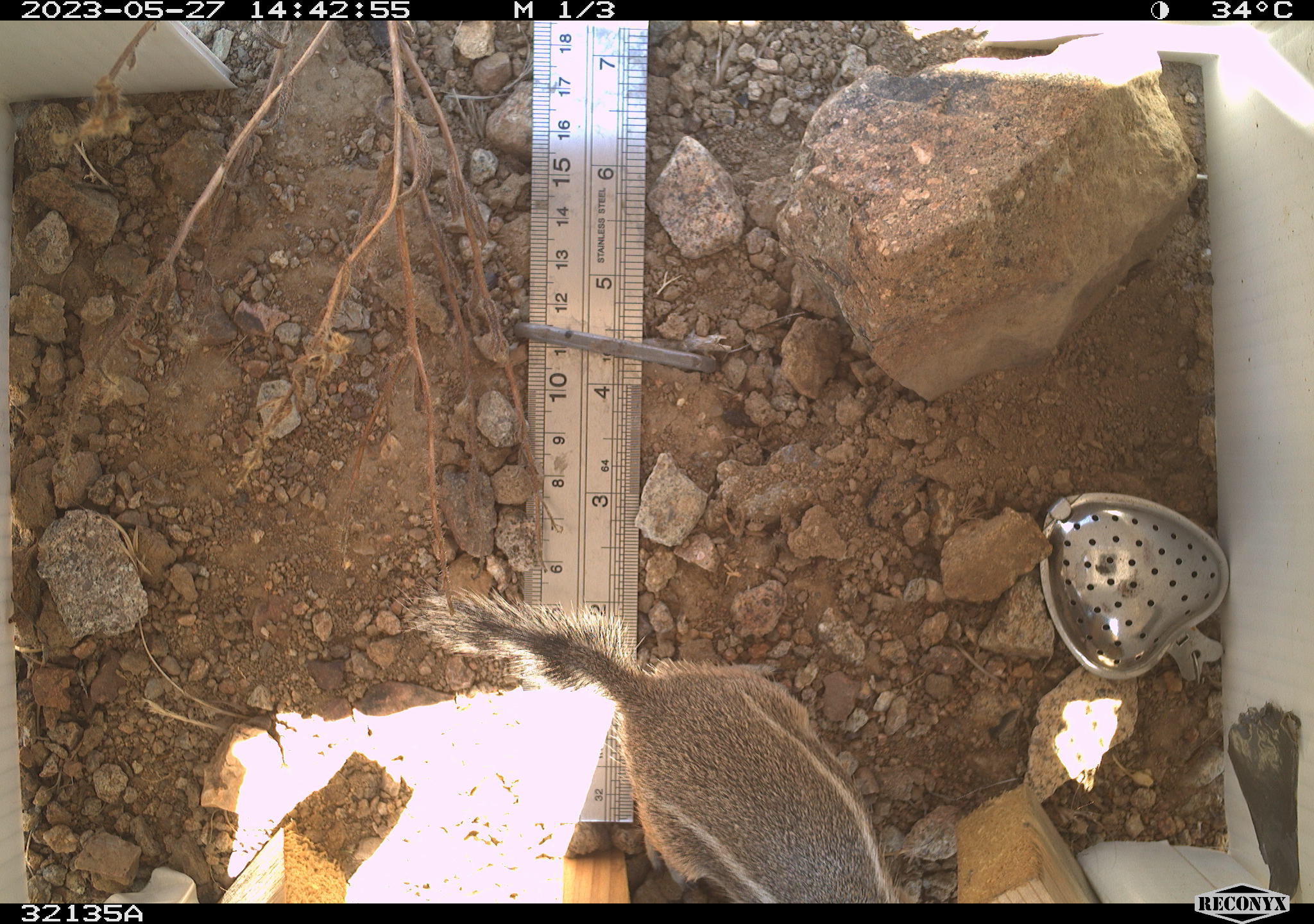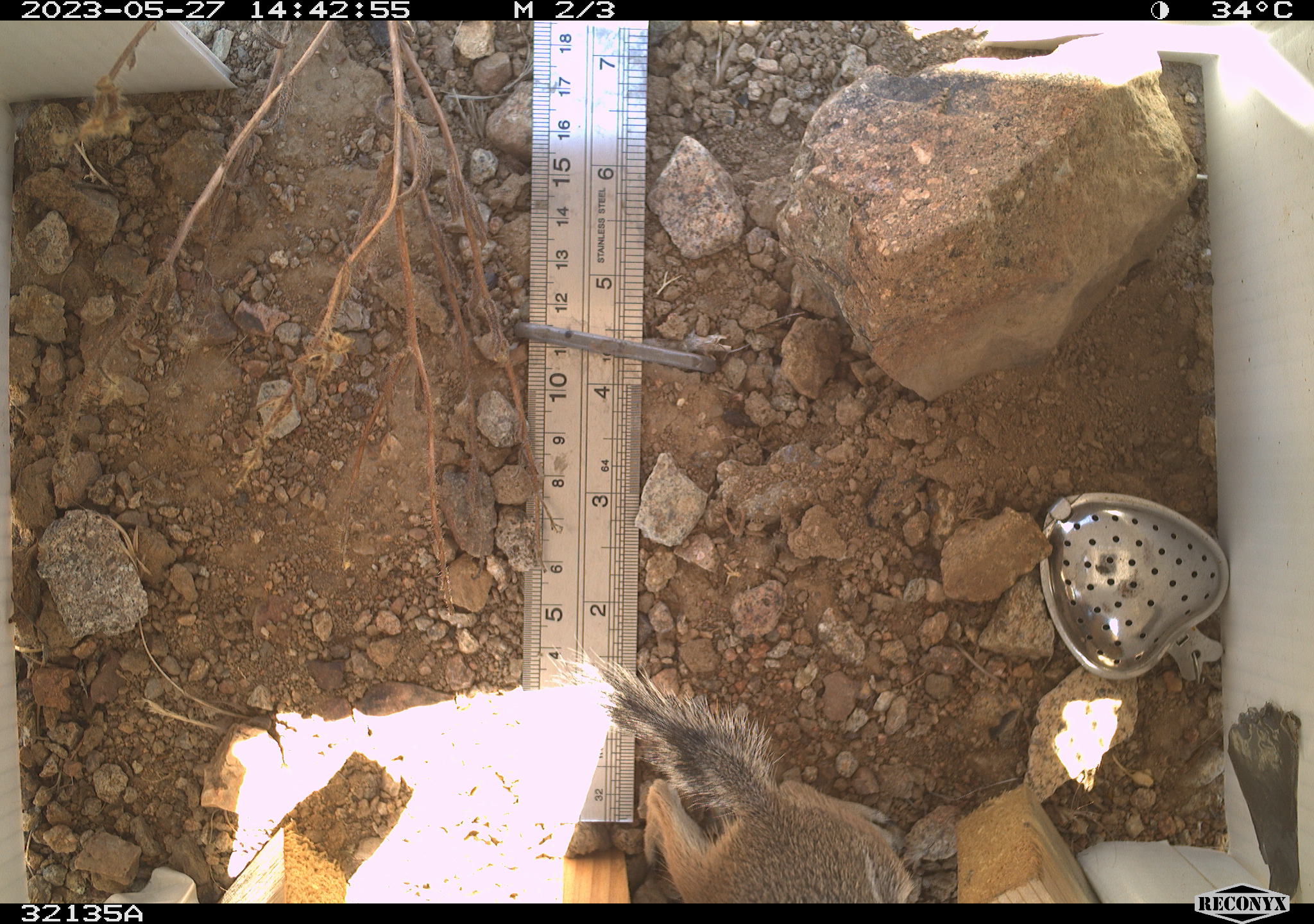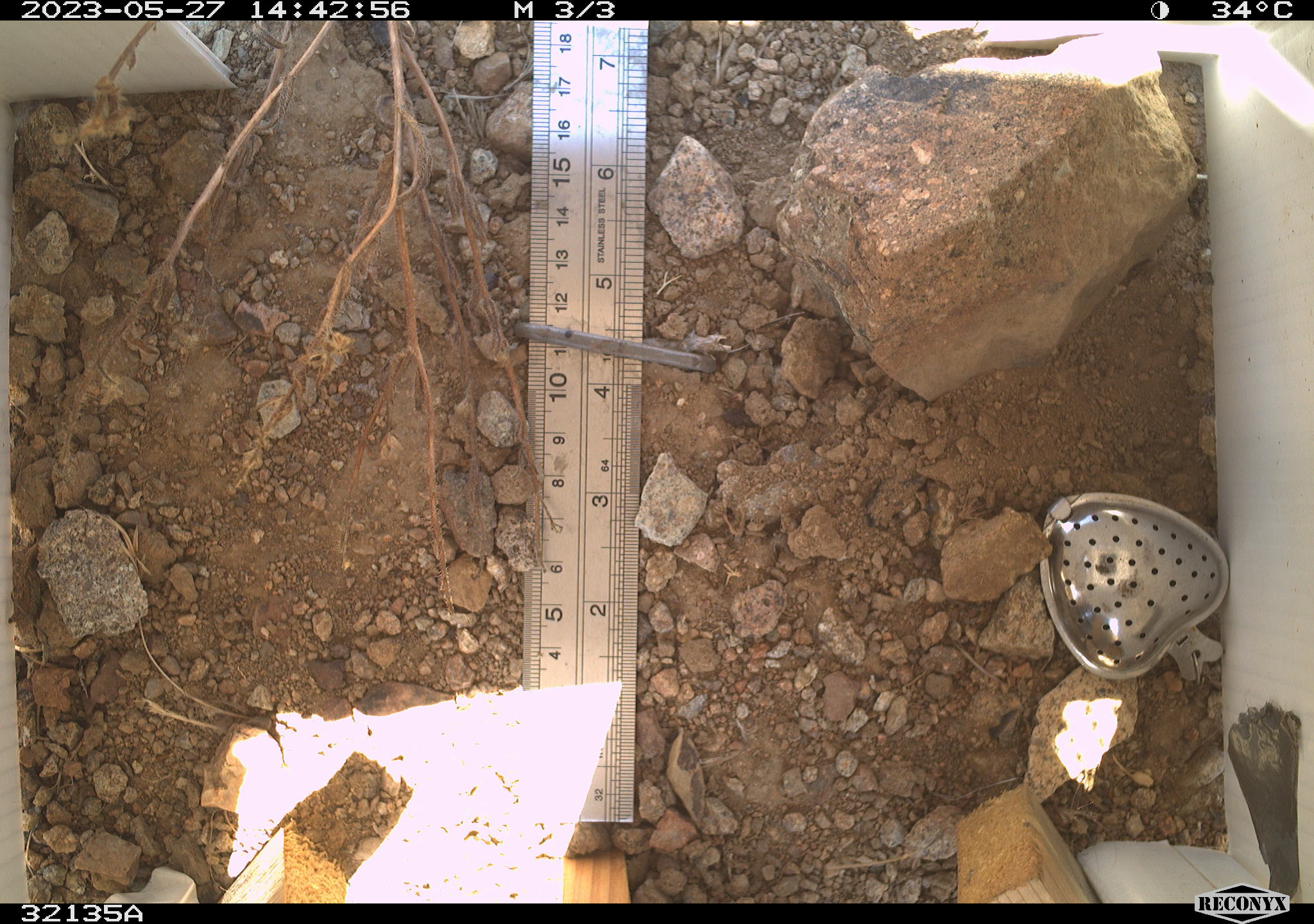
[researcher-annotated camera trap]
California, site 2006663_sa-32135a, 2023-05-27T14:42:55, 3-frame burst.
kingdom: Animalia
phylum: Chordata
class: Mammalia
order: Rodentia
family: Sciuridae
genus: Ammospermophilus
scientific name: Ammospermophilus leucurus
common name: white-tailed antelope squirrel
White-tailed antelope squirrel (Ammospermophilus leucurus).